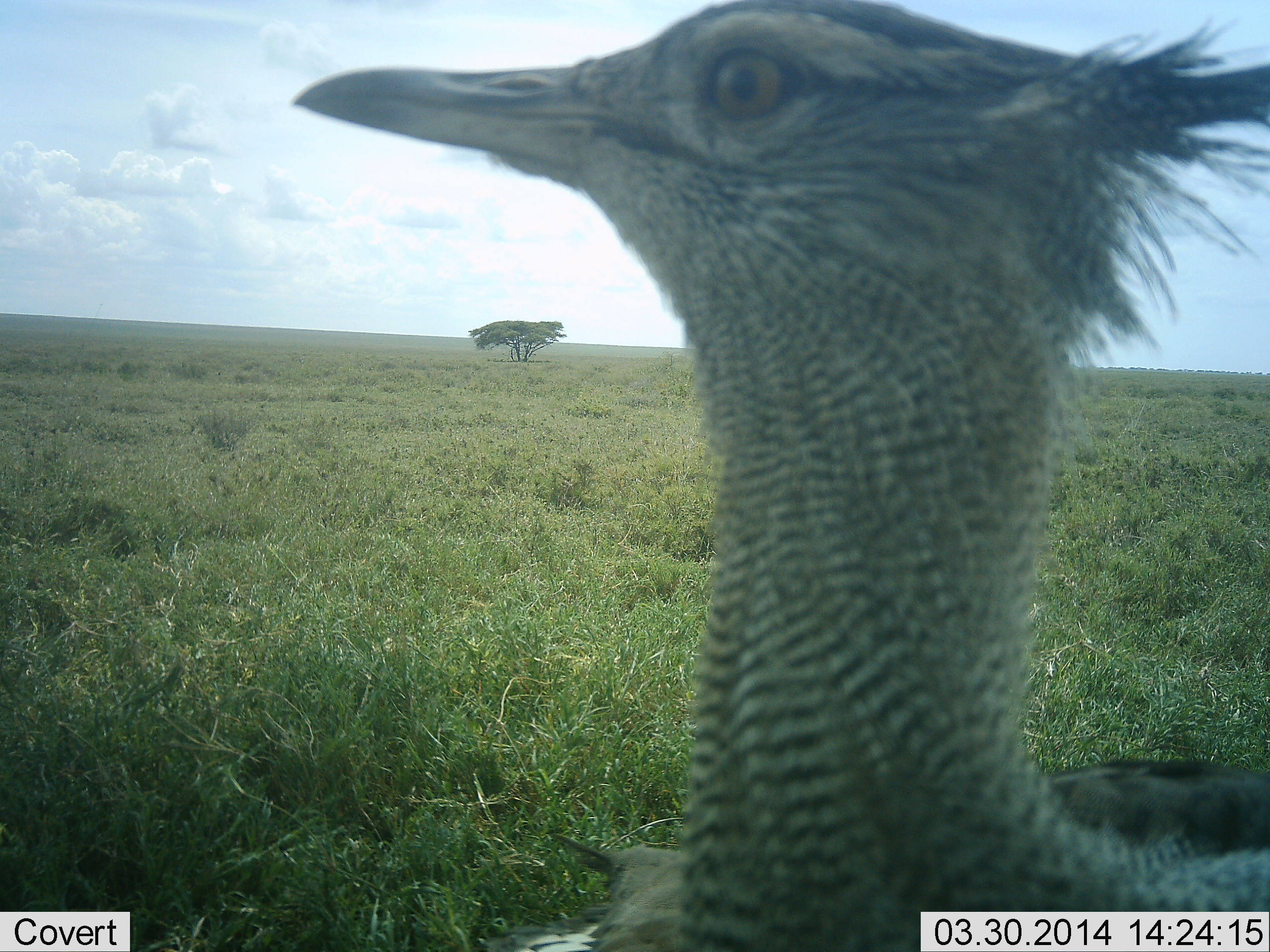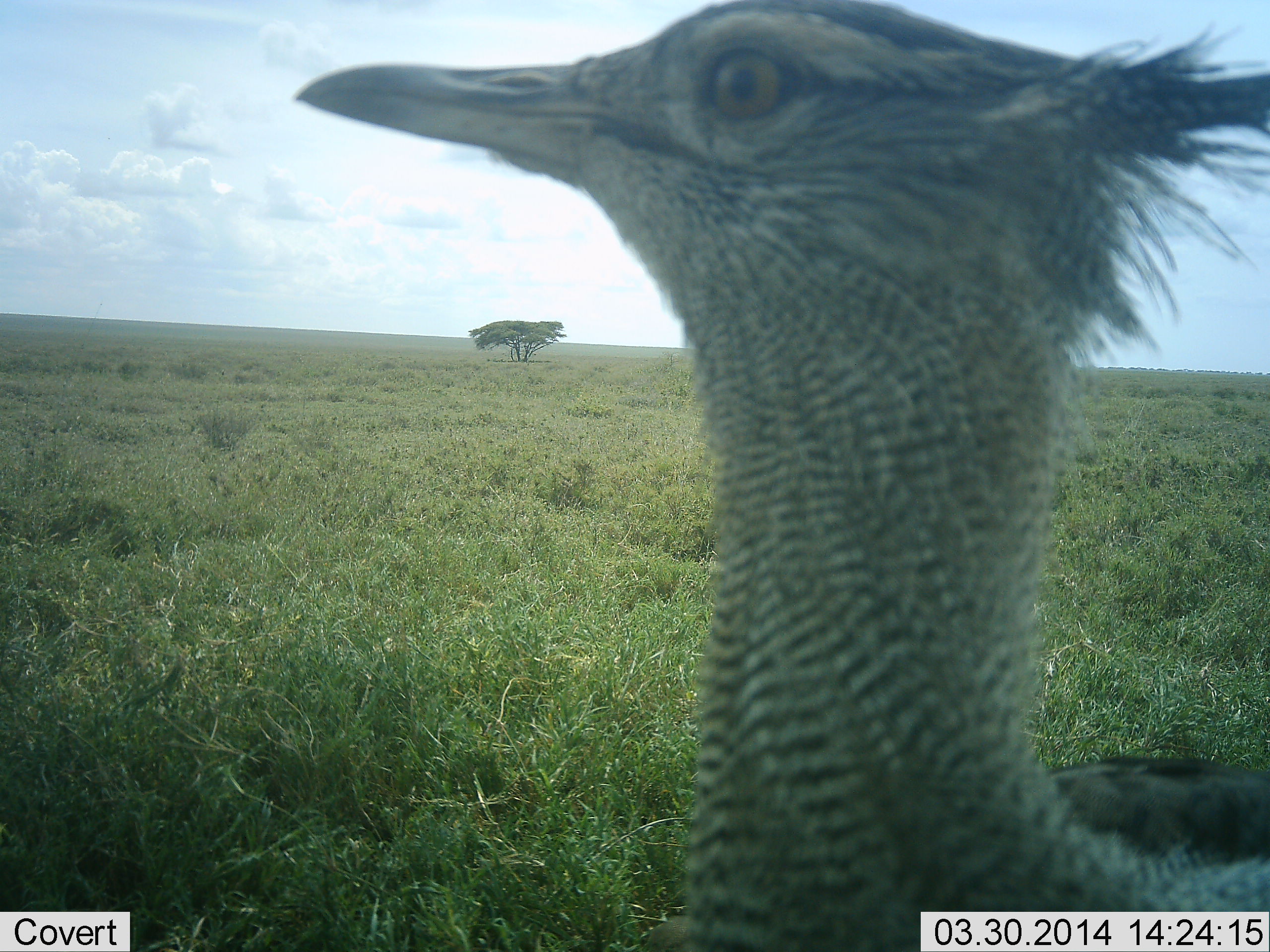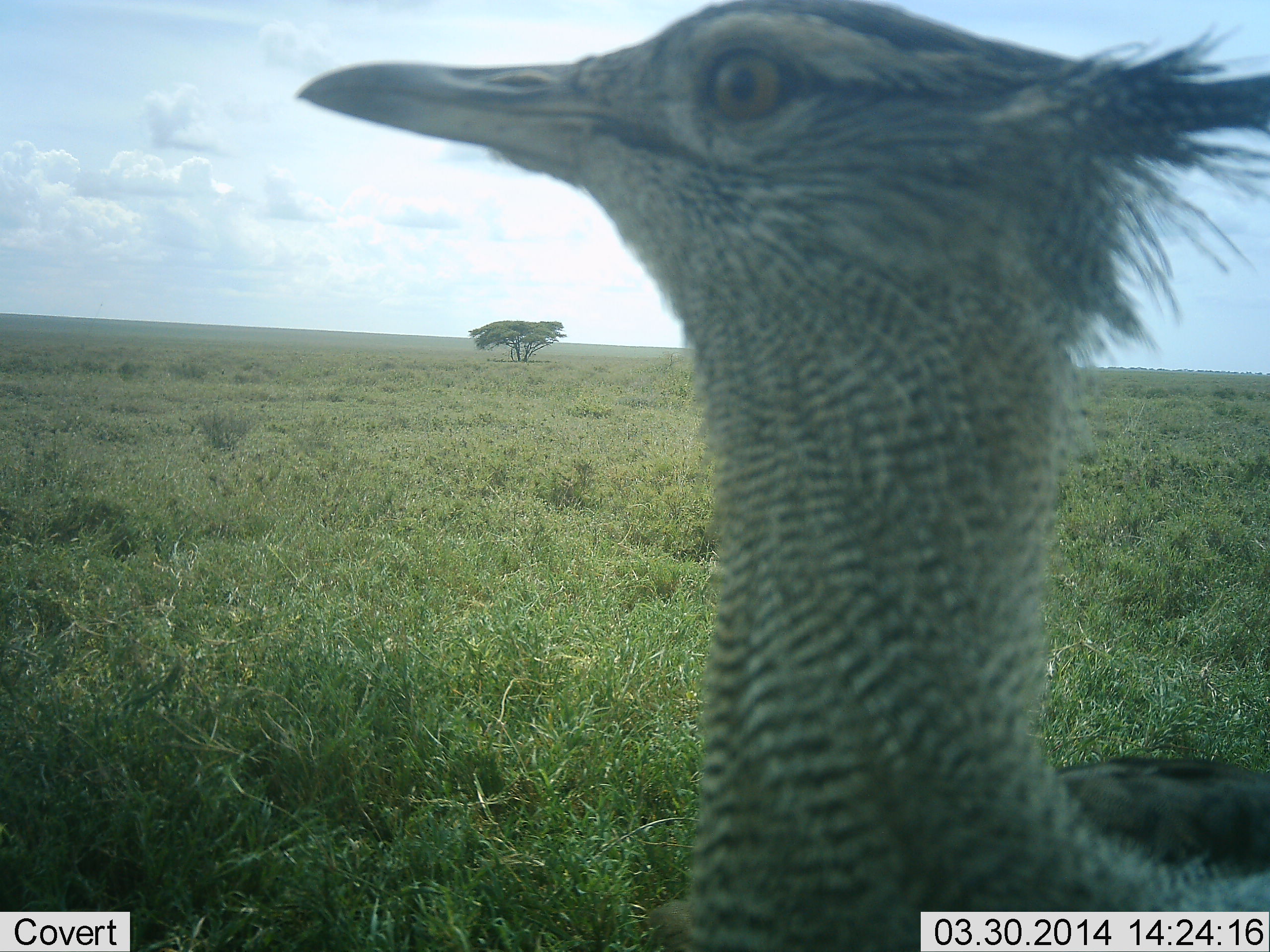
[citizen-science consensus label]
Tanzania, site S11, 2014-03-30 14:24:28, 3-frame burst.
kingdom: Animalia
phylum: Chordata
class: Aves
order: Otidiformes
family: Otididae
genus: Ardeotis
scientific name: Ardeotis kori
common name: kori bustard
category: koribustard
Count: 1.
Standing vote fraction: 90%.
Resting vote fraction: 0%.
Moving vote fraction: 0%.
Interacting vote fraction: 10%.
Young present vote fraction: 0%.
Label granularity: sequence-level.